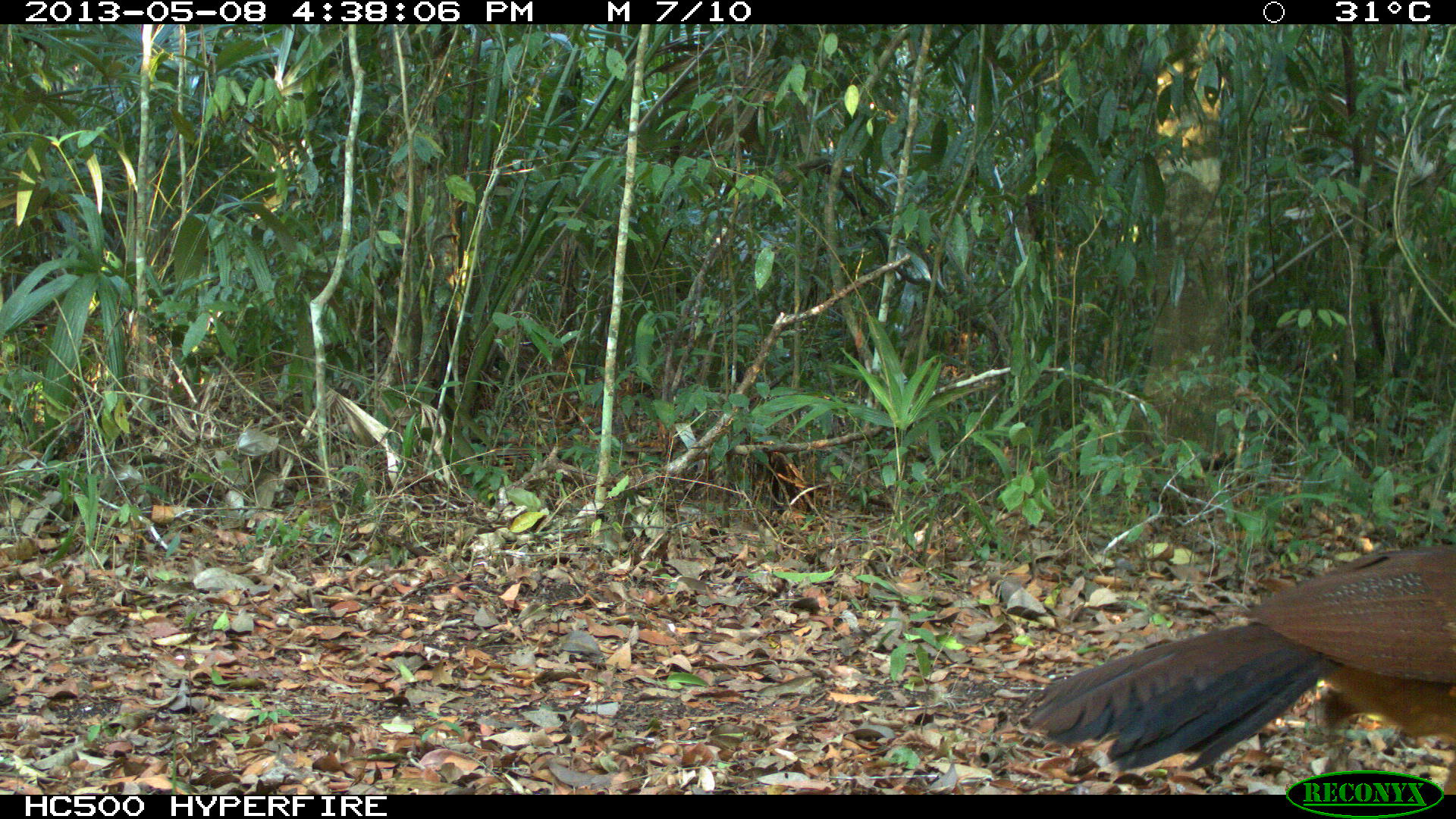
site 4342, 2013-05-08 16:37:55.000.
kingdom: Animalia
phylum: Chordata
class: Aves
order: Galliformes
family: Cracidae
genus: Crax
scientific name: Crax rubra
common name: great curassow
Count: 1.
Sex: female.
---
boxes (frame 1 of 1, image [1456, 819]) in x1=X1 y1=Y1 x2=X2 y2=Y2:
crax rubra: x1=1023 y1=545 x2=1454 y2=795